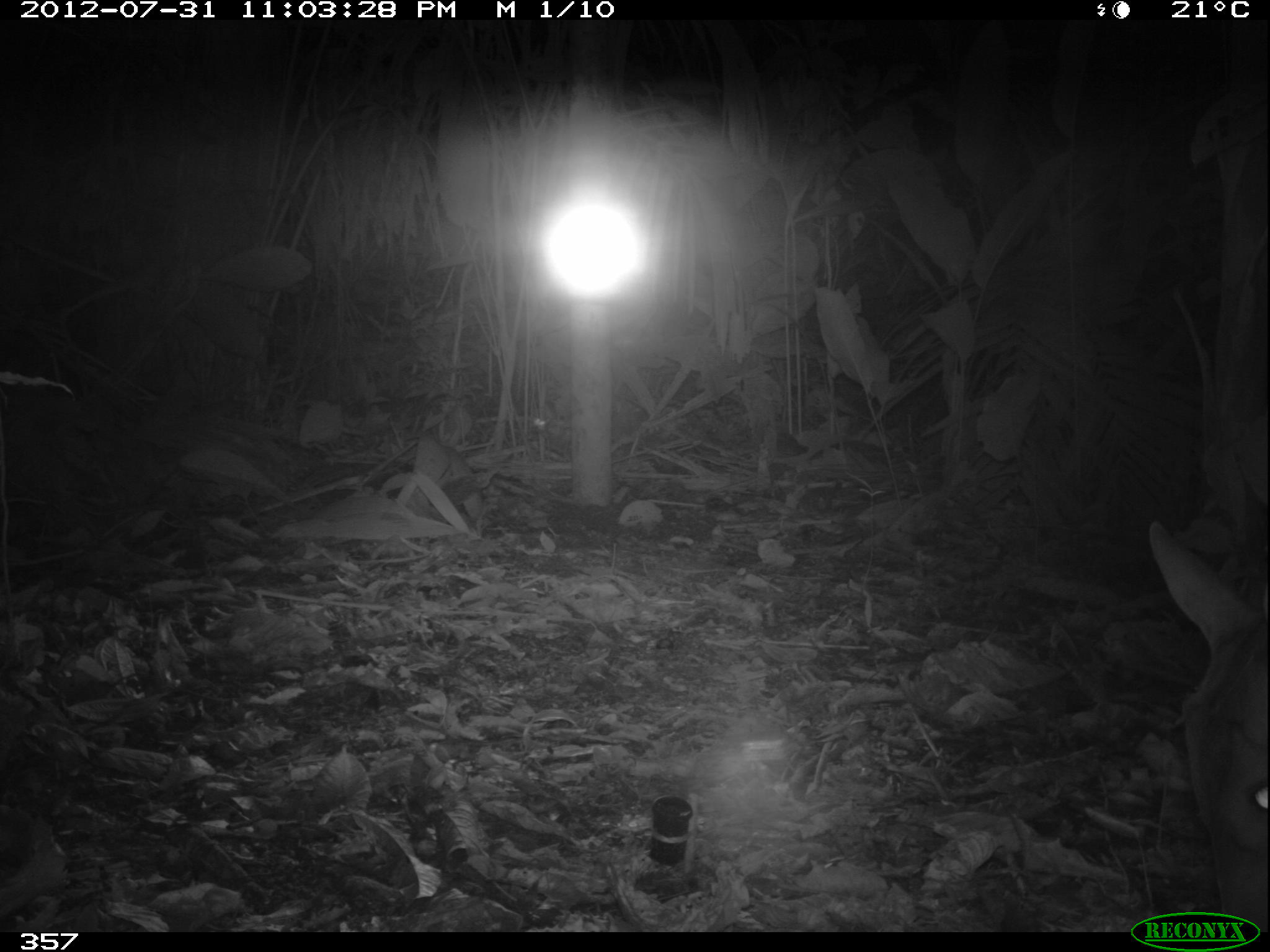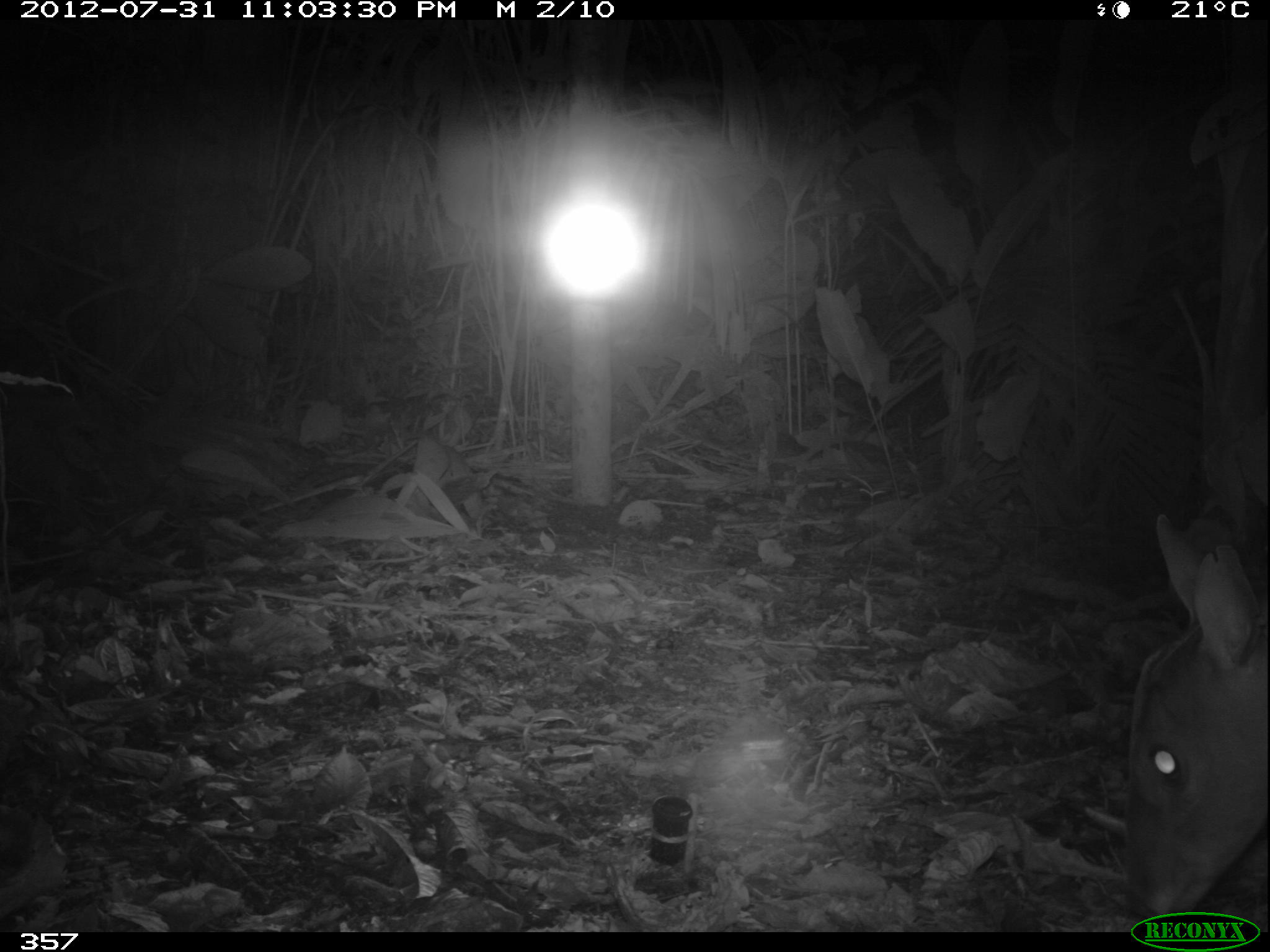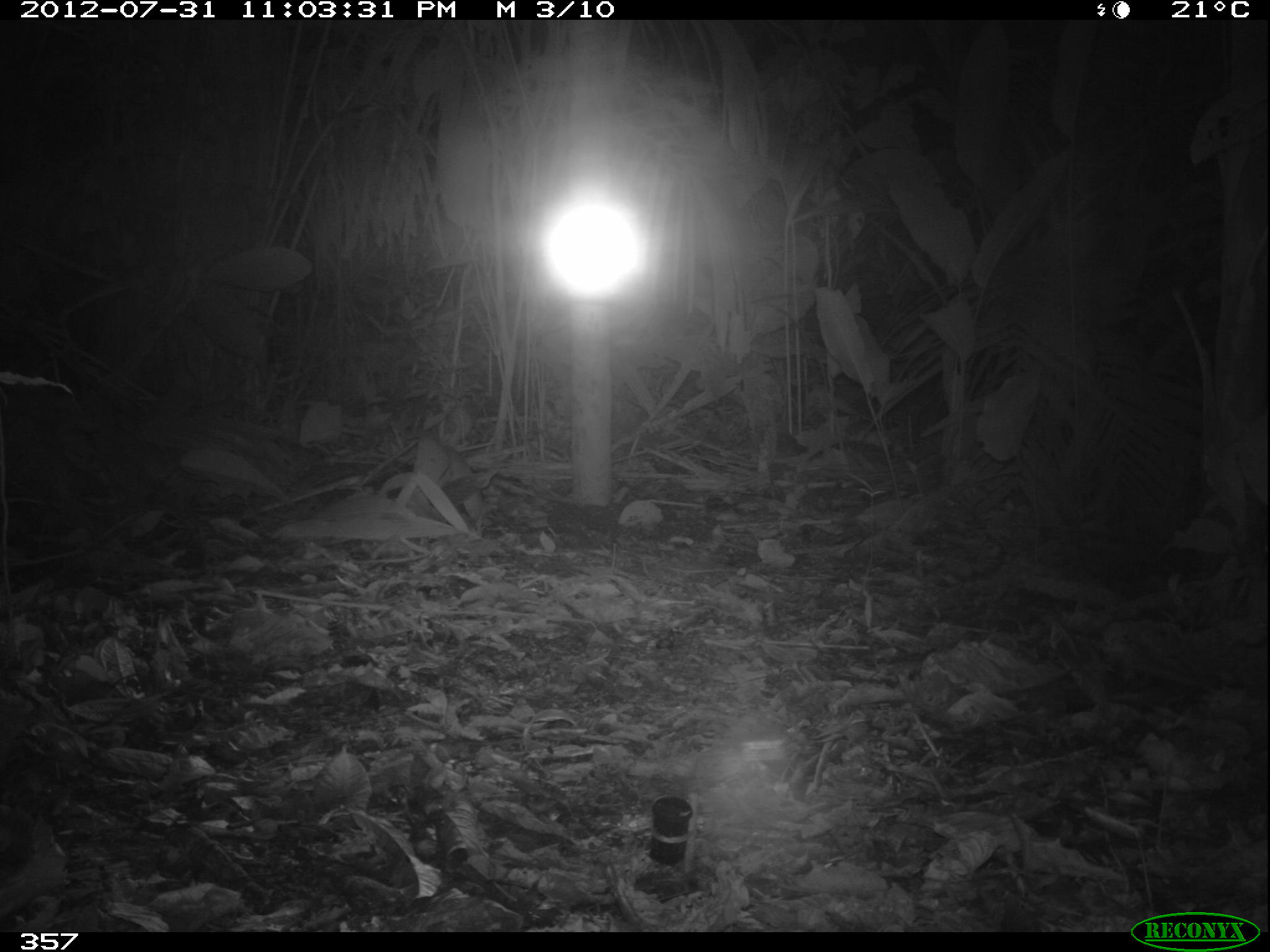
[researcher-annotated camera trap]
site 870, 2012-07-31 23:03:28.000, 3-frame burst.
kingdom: Animalia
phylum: Chordata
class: Mammalia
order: Artiodactyla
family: Cervidae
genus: Mazama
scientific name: Mazama americana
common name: red brocket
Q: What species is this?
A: Mazama americana (red brocket).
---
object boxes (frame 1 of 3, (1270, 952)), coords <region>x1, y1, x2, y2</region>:
mazama americana: <region>1146, 518, 1265, 930</region>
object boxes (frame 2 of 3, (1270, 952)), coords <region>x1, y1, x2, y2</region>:
mazama americana: <region>1122, 511, 1265, 919</region>